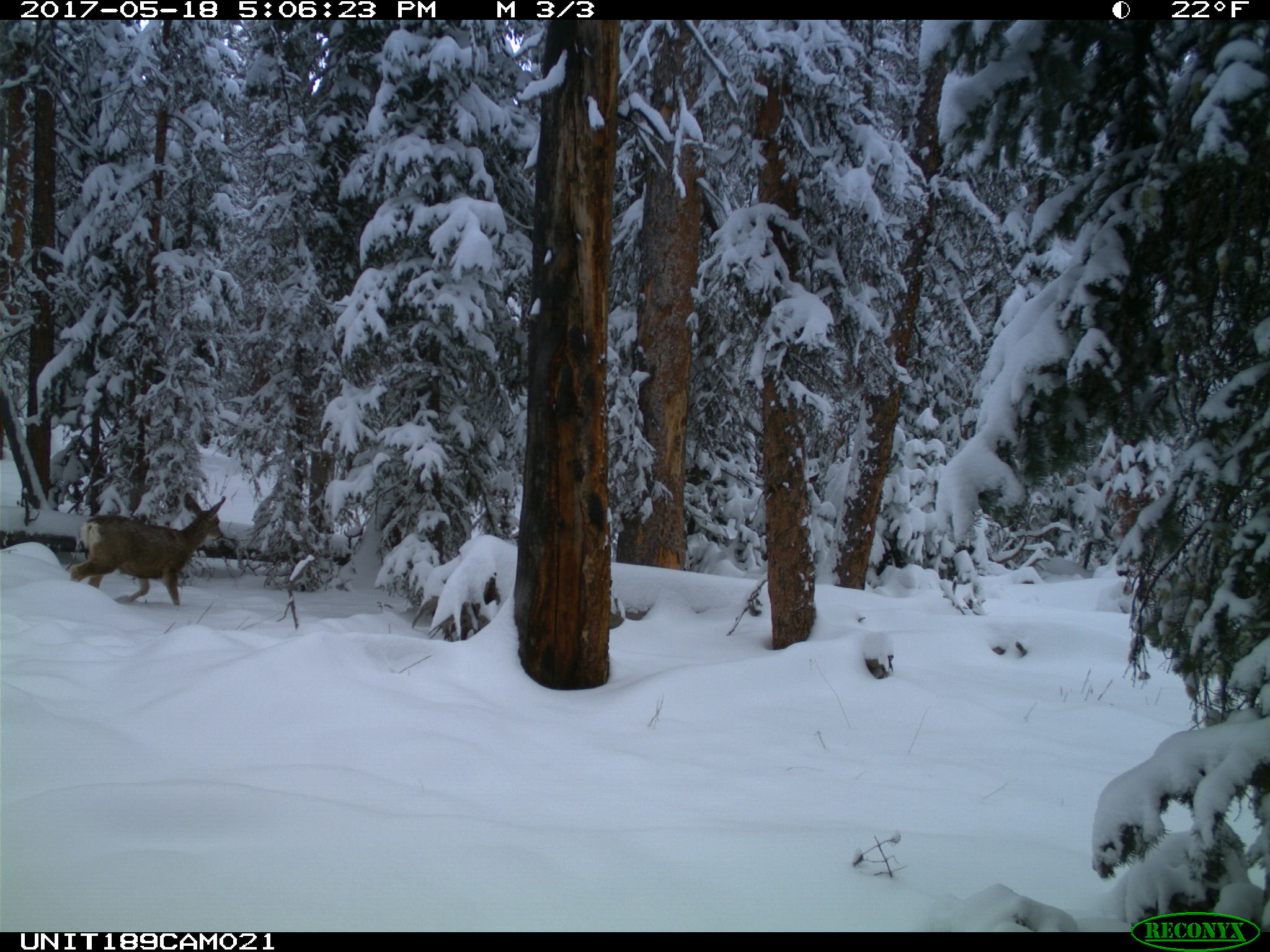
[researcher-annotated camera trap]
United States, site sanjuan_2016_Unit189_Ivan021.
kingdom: Animalia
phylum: Chordata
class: Mammalia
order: Artiodactyla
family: Cervidae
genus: Odocoileus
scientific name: Odocoileus hemionus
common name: mule deer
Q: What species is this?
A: Odocoileus hemionus (mule deer).